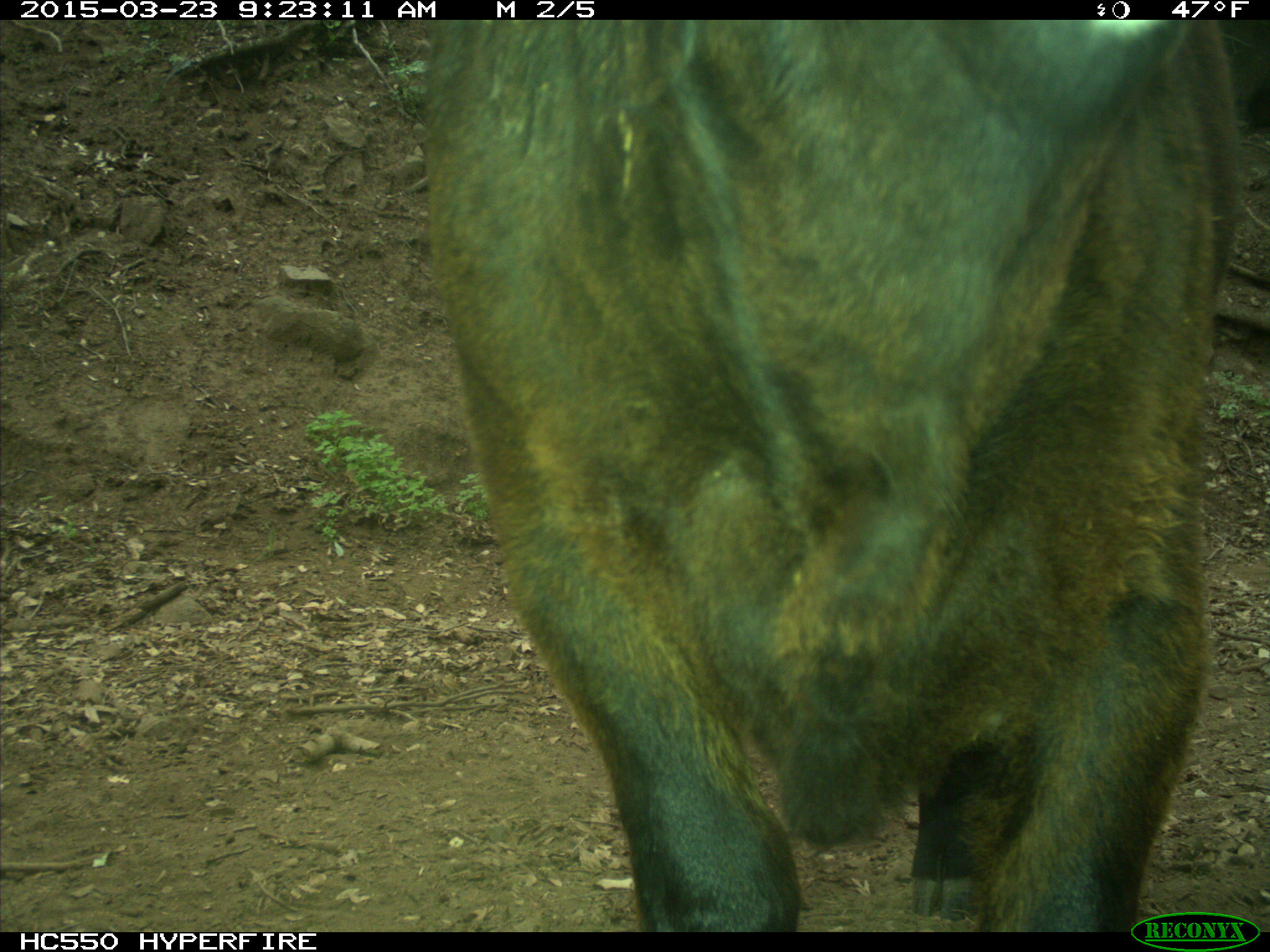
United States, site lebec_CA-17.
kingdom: Animalia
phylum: Chordata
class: Mammalia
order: Artiodactyla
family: Bovidae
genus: Bos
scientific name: Bos taurus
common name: domestic cow